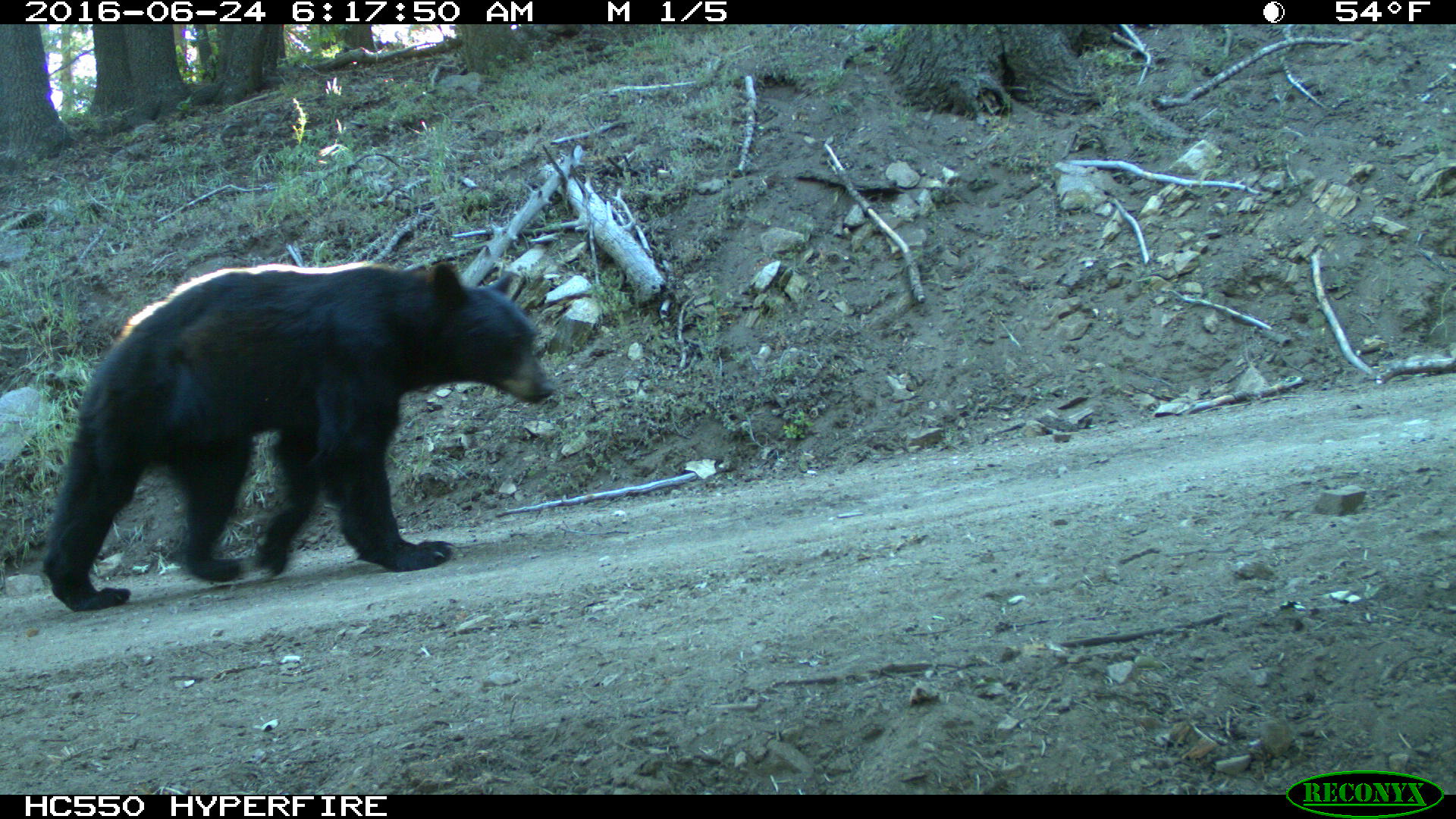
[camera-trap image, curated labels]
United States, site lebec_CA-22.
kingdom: Animalia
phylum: Chordata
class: Mammalia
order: Carnivora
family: Ursidae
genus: Ursus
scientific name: Ursus americanus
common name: american black bear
Ursus americanus (american black bear).